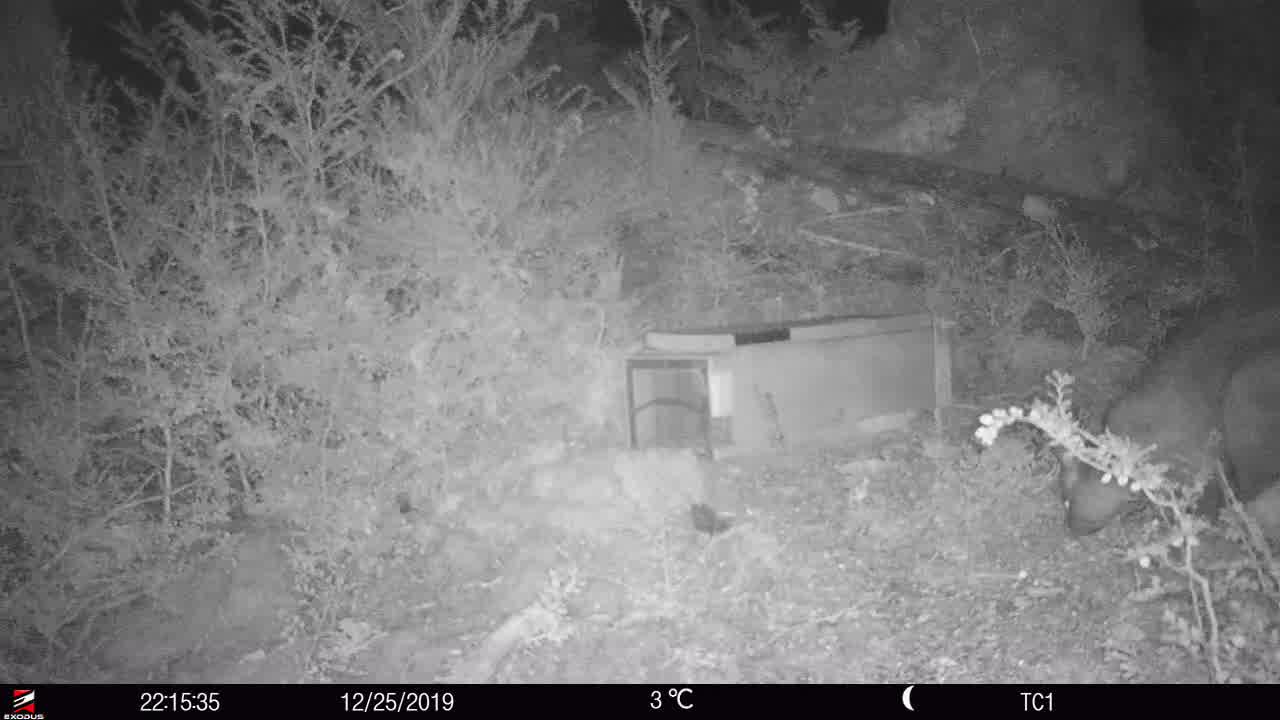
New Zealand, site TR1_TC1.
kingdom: Animalia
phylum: Chordata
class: Mammalia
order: Diprotodontia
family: Phalangeridae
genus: Trichosurus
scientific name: Trichosurus vulpecula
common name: common brushtail possum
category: possum